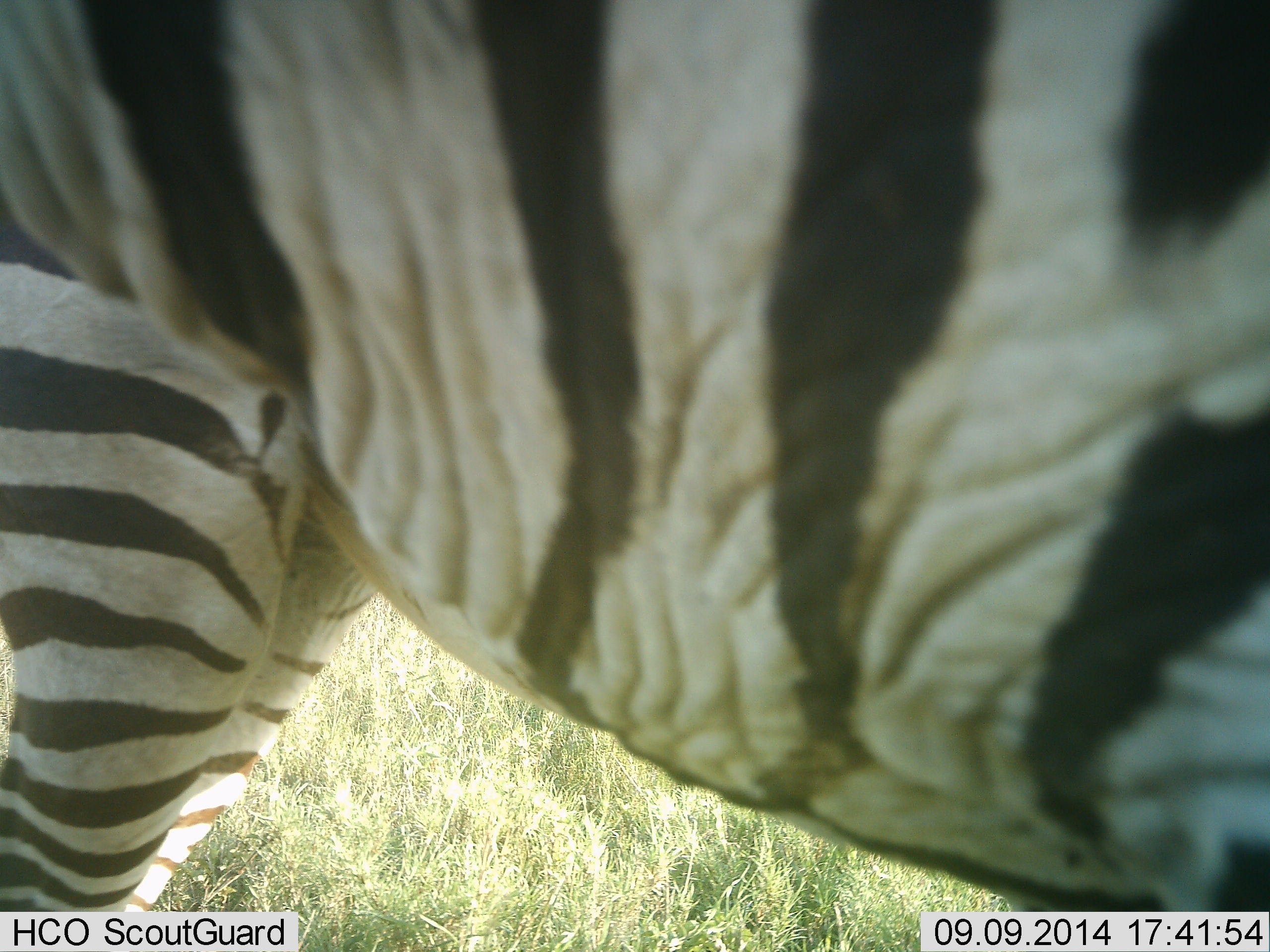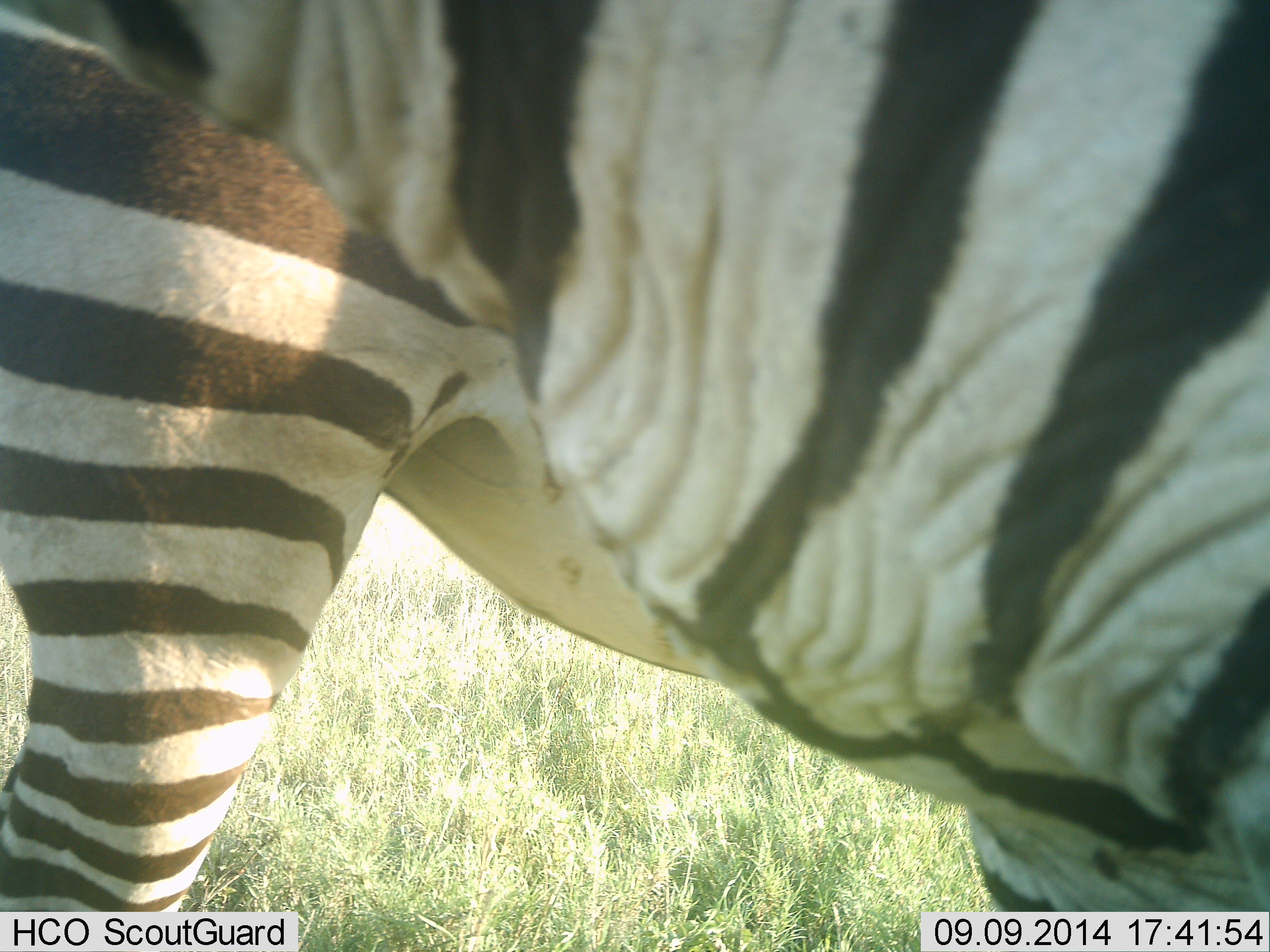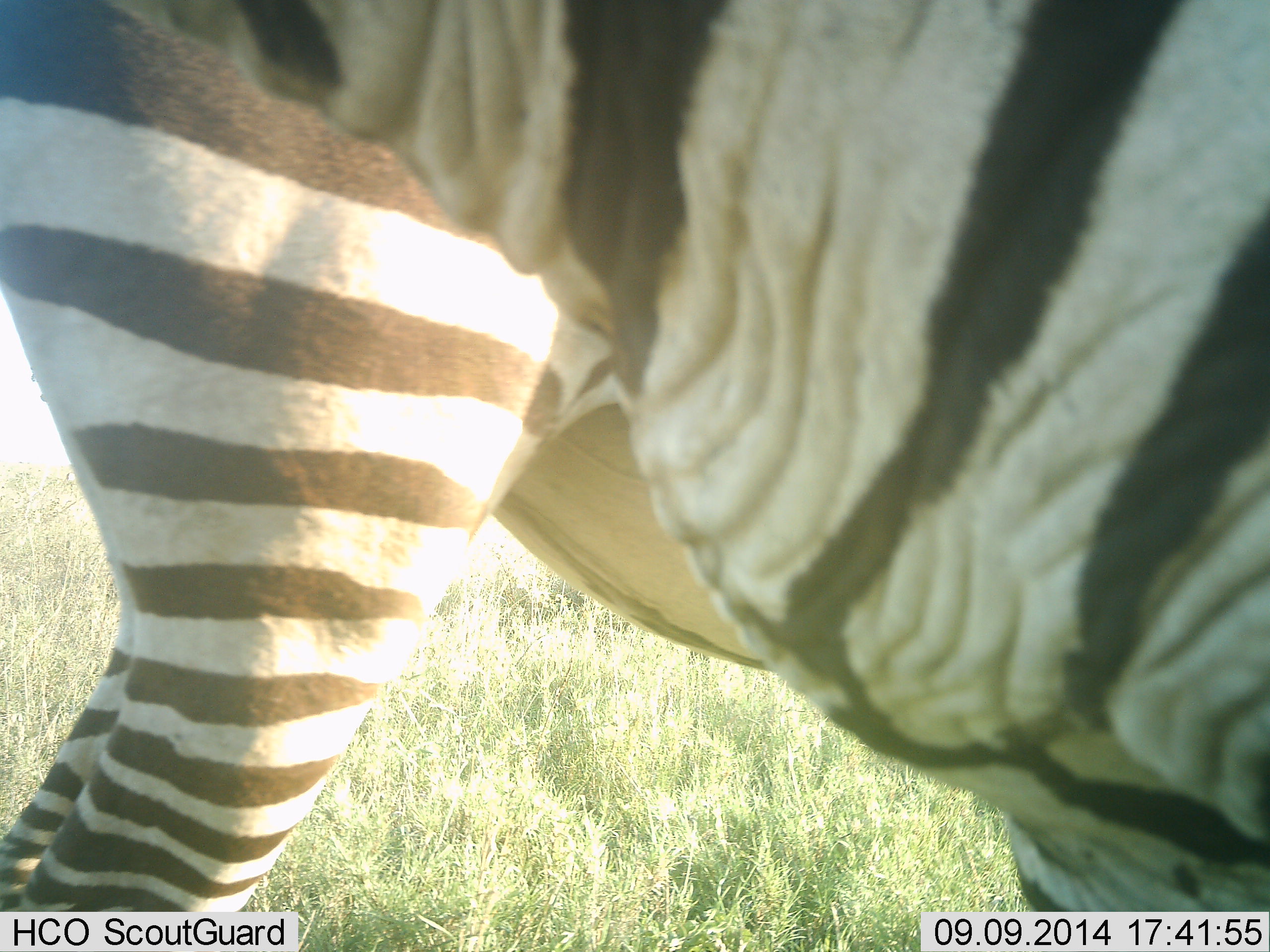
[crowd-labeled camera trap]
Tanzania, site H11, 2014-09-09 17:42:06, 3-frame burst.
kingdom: Animalia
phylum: Chordata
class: Mammalia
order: Perissodactyla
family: Equidae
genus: Equus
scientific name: Equus quagga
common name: plains zebra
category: zebra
Zebra (plains zebra) (Equus quagga), count 2. Behavior (volunteer vote fractions): standing 60%, resting 10%, moving 40%, interacting 0%. Young present (vote fraction): 0%. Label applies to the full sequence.